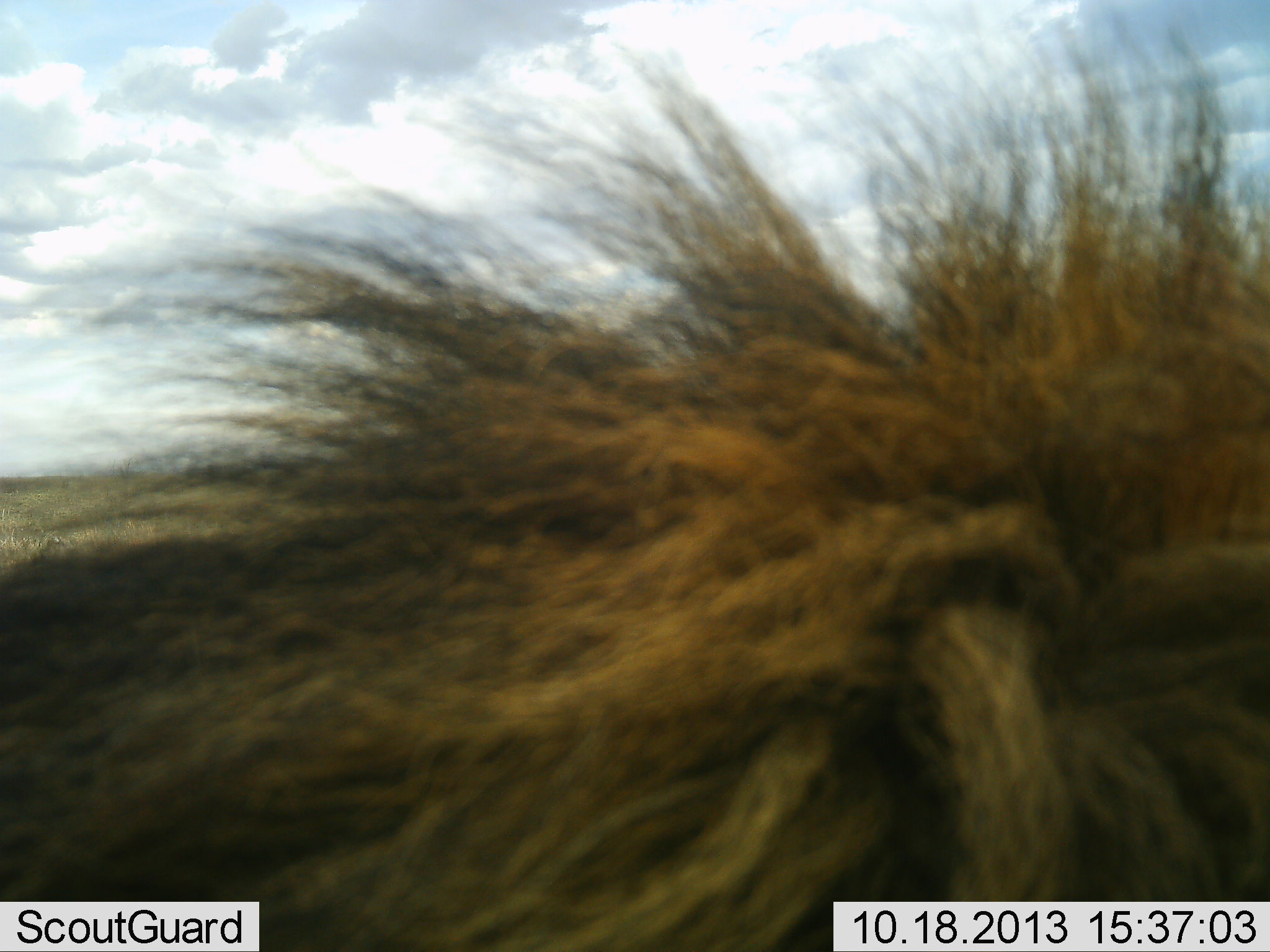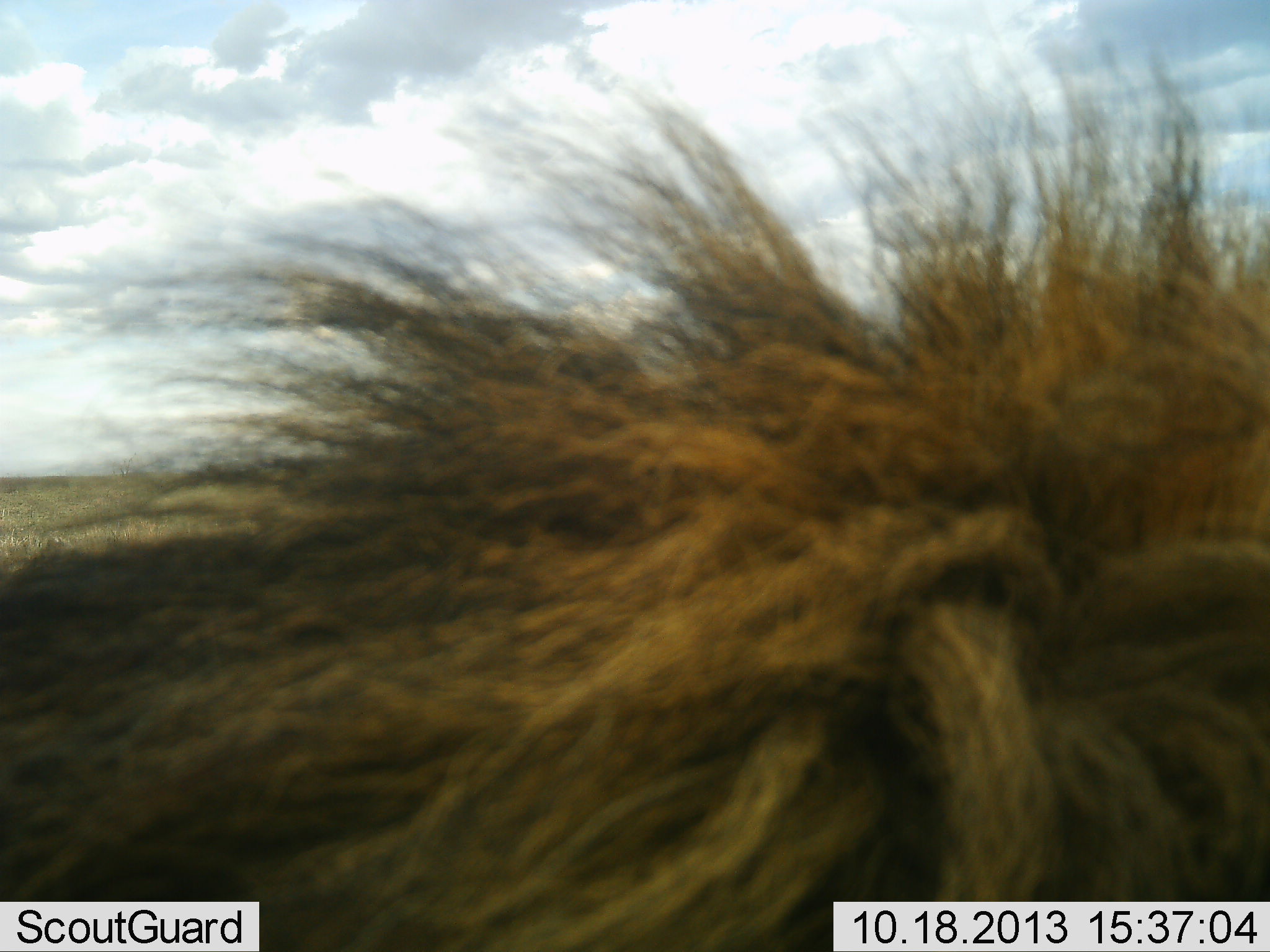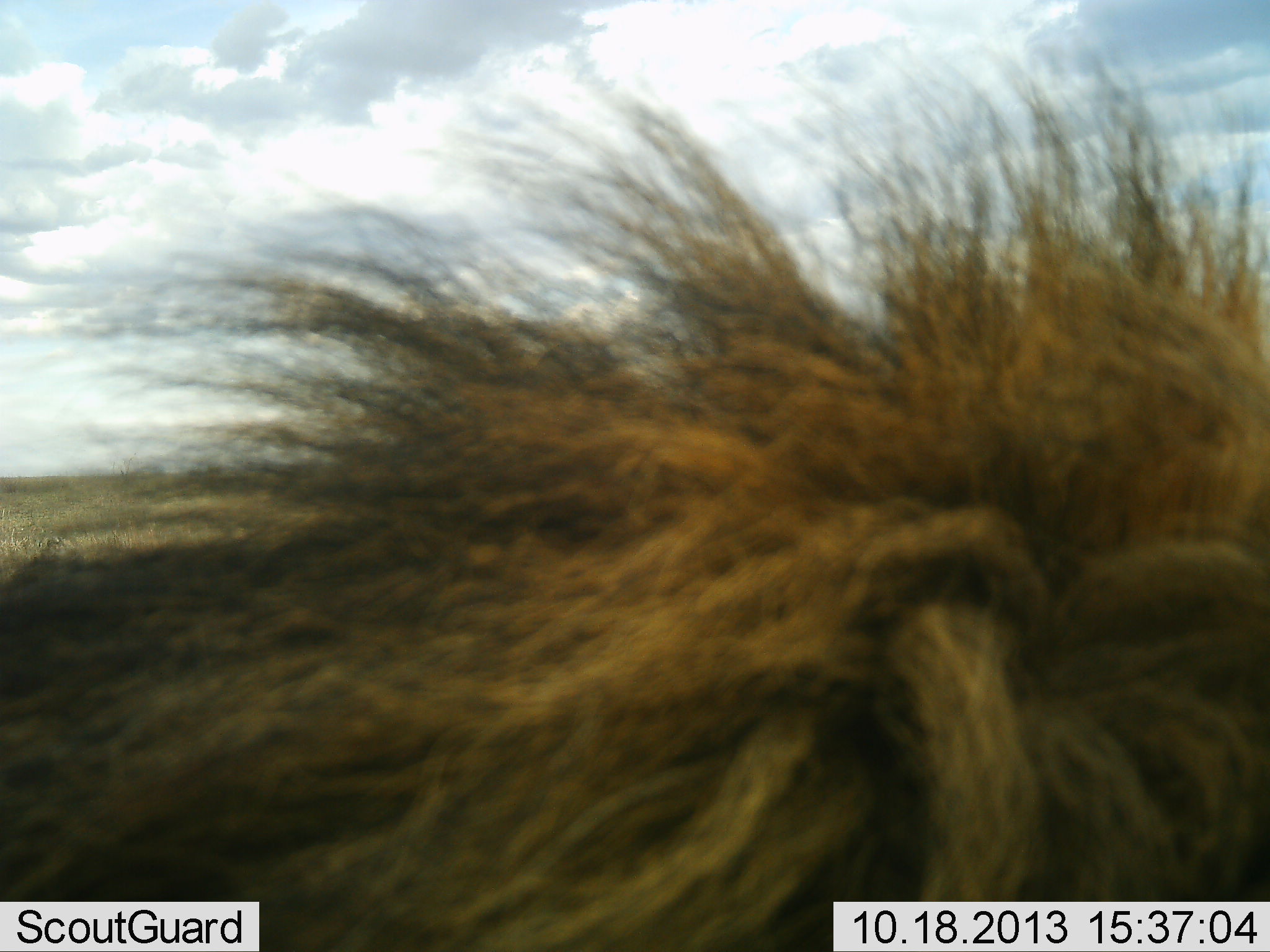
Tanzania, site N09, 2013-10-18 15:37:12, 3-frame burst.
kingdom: Animalia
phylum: Chordata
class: Mammalia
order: Carnivora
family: Felidae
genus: Panthera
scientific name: Panthera leo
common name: lion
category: lionmale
Lionmale (lion) (Panthera leo), count 1. Behavior (volunteer vote fractions): standing 70%, resting 20%, moving 10%, interacting 0%. Young present (vote fraction): 0%. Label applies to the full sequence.